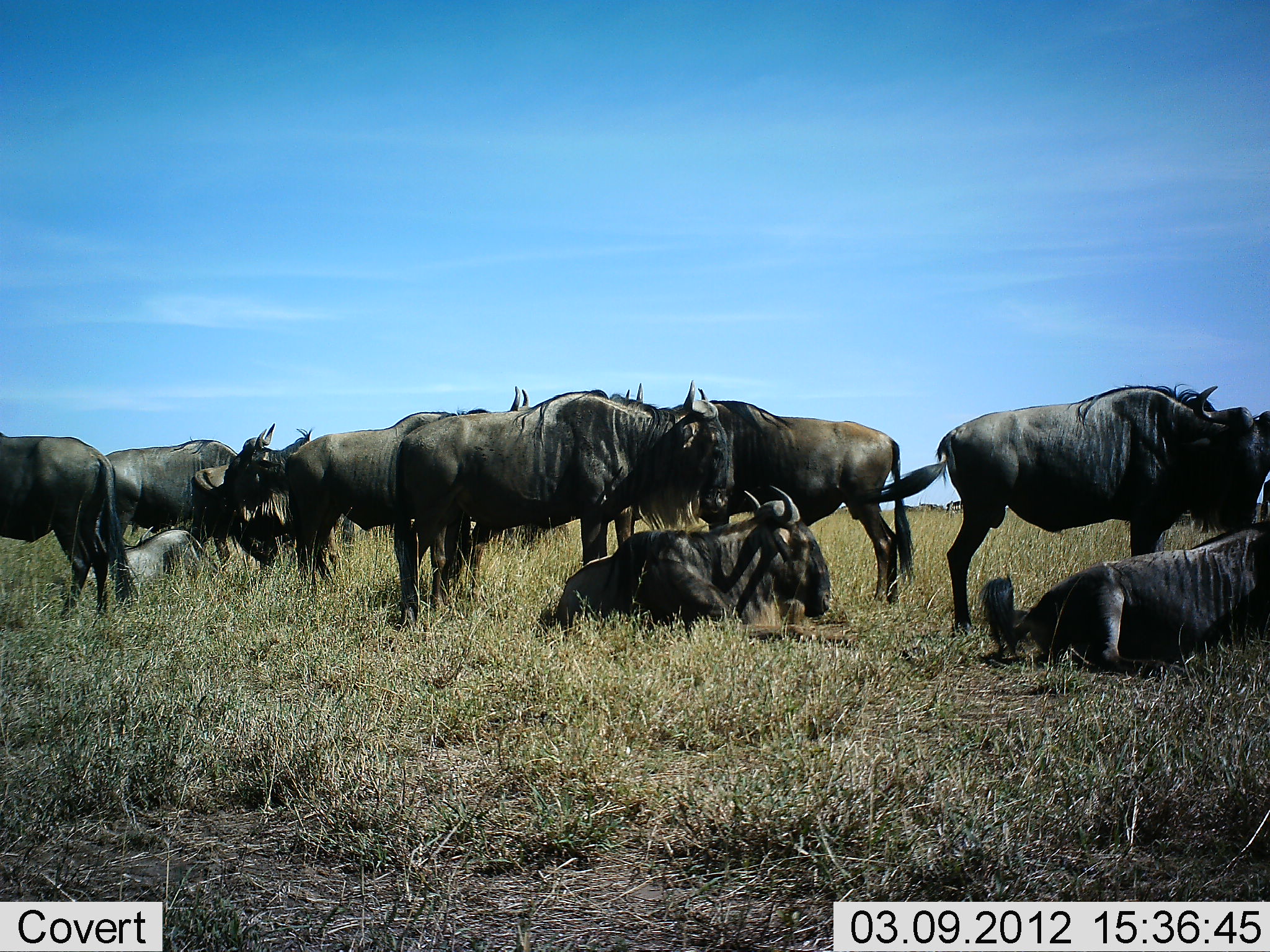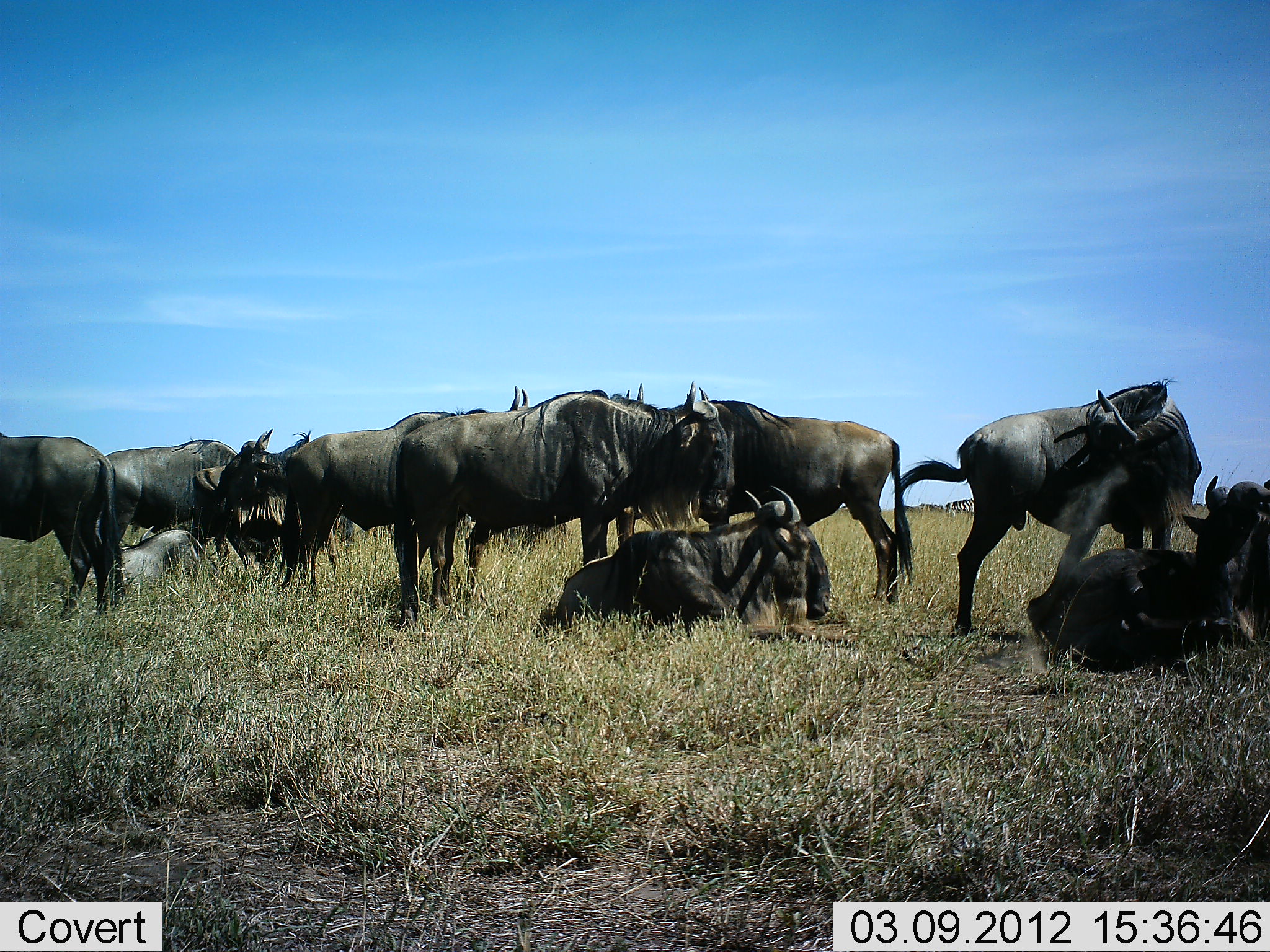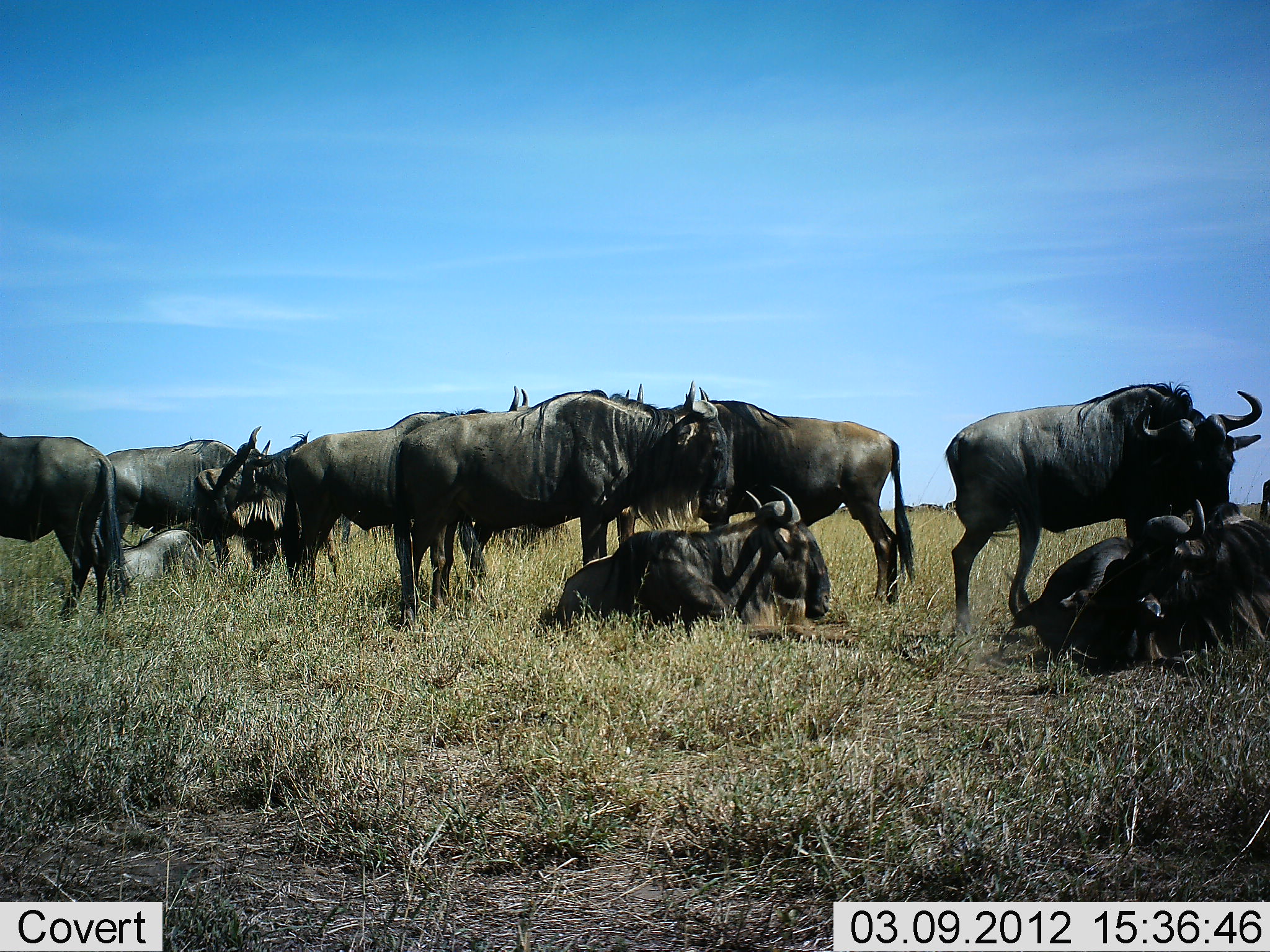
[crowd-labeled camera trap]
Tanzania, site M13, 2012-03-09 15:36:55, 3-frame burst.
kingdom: Animalia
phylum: Chordata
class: Mammalia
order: Artiodactyla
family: Bovidae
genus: Connochaetes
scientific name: Connochaetes taurinus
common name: blue wildebeest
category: wildebeest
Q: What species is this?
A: Wildebeest (blue wildebeest) (Connochaetes taurinus).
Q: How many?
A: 10.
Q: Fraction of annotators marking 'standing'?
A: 72%.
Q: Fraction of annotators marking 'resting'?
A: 94%.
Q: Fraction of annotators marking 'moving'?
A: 6%.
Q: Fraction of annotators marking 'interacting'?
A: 22%.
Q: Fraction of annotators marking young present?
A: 22%.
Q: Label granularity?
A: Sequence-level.